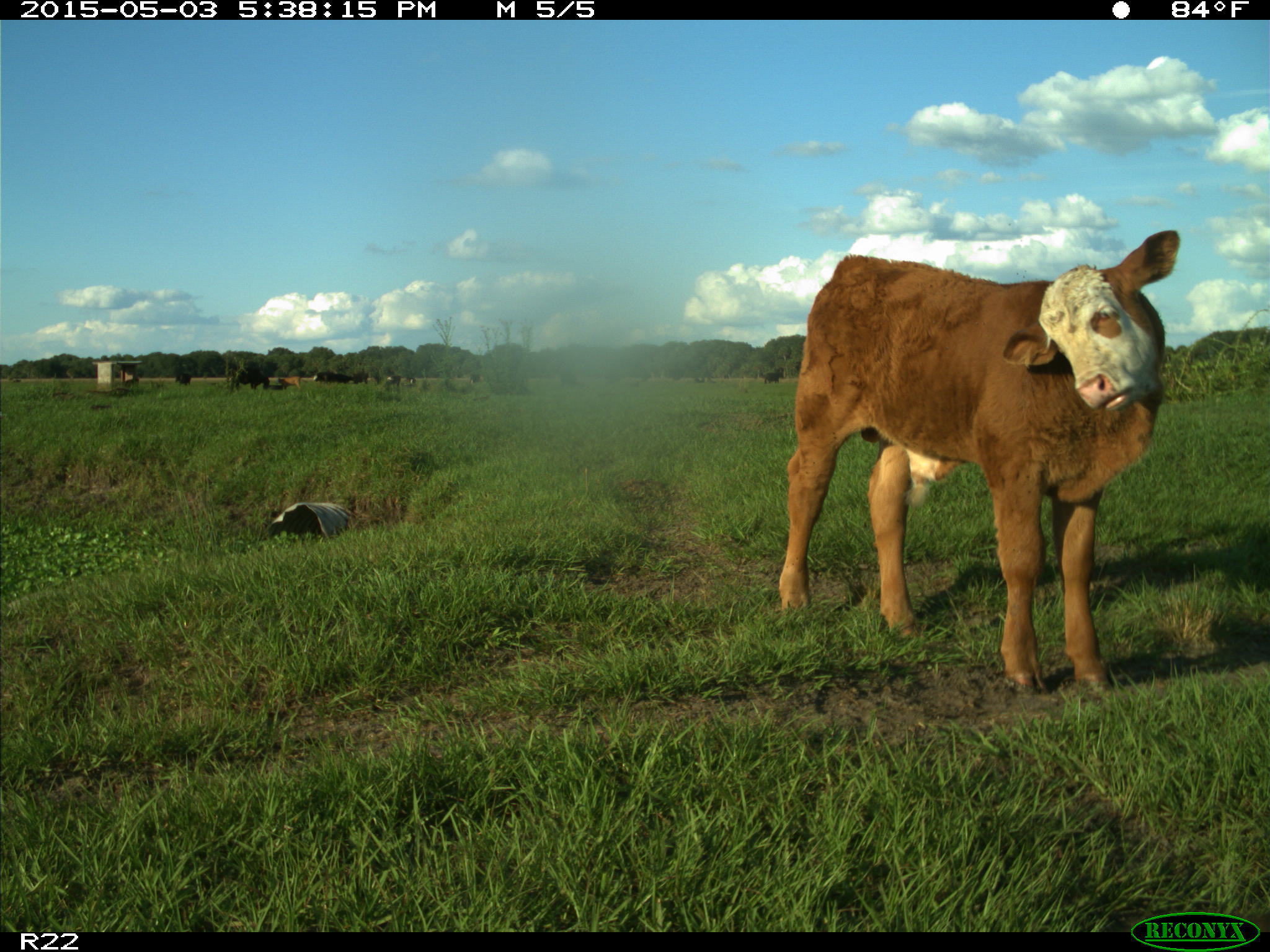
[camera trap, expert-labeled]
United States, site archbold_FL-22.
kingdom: Animalia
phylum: Chordata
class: Mammalia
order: Artiodactyla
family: Bovidae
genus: Bos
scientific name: Bos taurus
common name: domestic cow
Bos taurus (domestic cow).